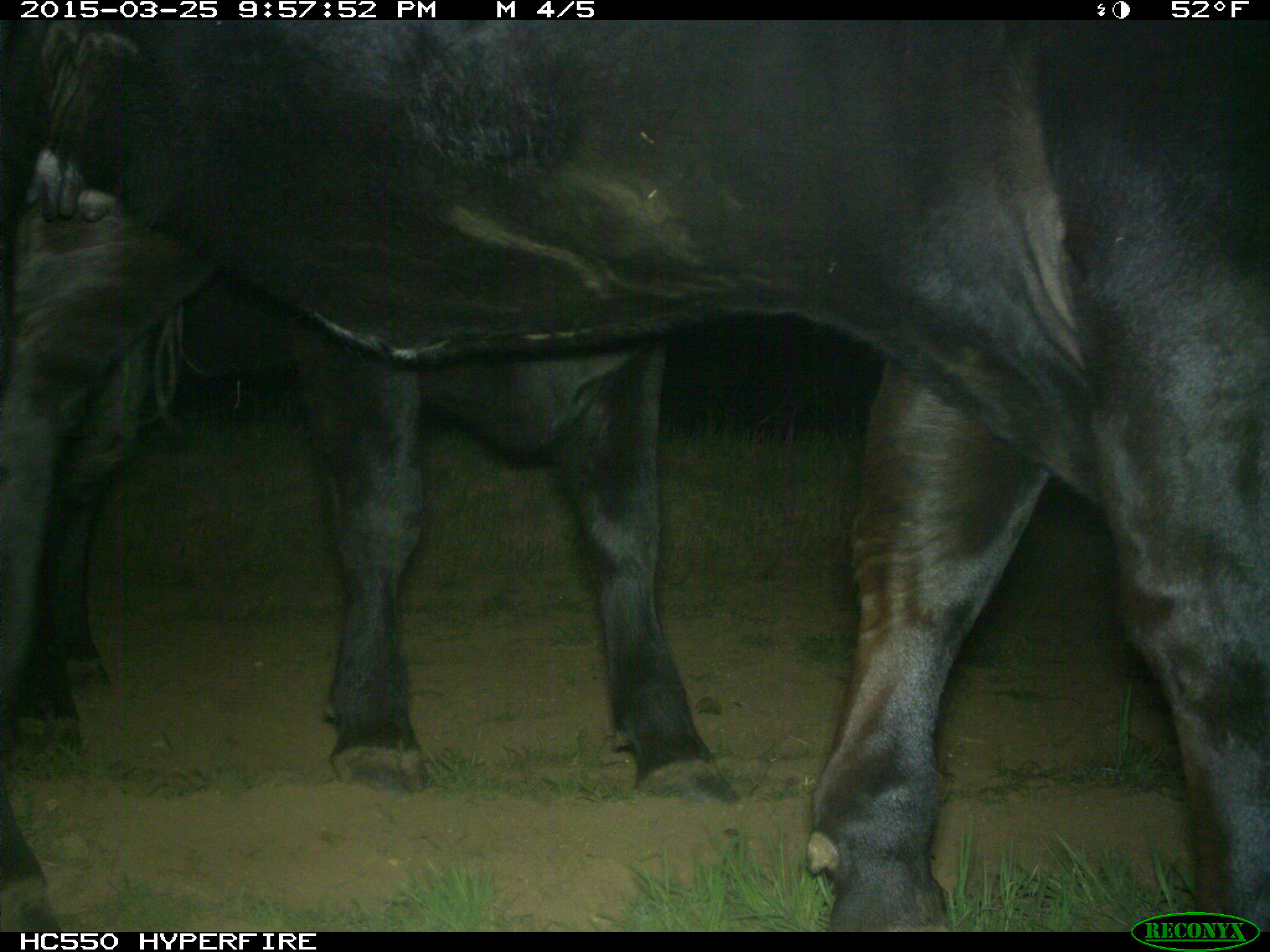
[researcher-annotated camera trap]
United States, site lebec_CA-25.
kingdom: Animalia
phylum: Chordata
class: Mammalia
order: Artiodactyla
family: Bovidae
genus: Bos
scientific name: Bos taurus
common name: domestic cow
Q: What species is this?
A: Bos taurus (domestic cow).